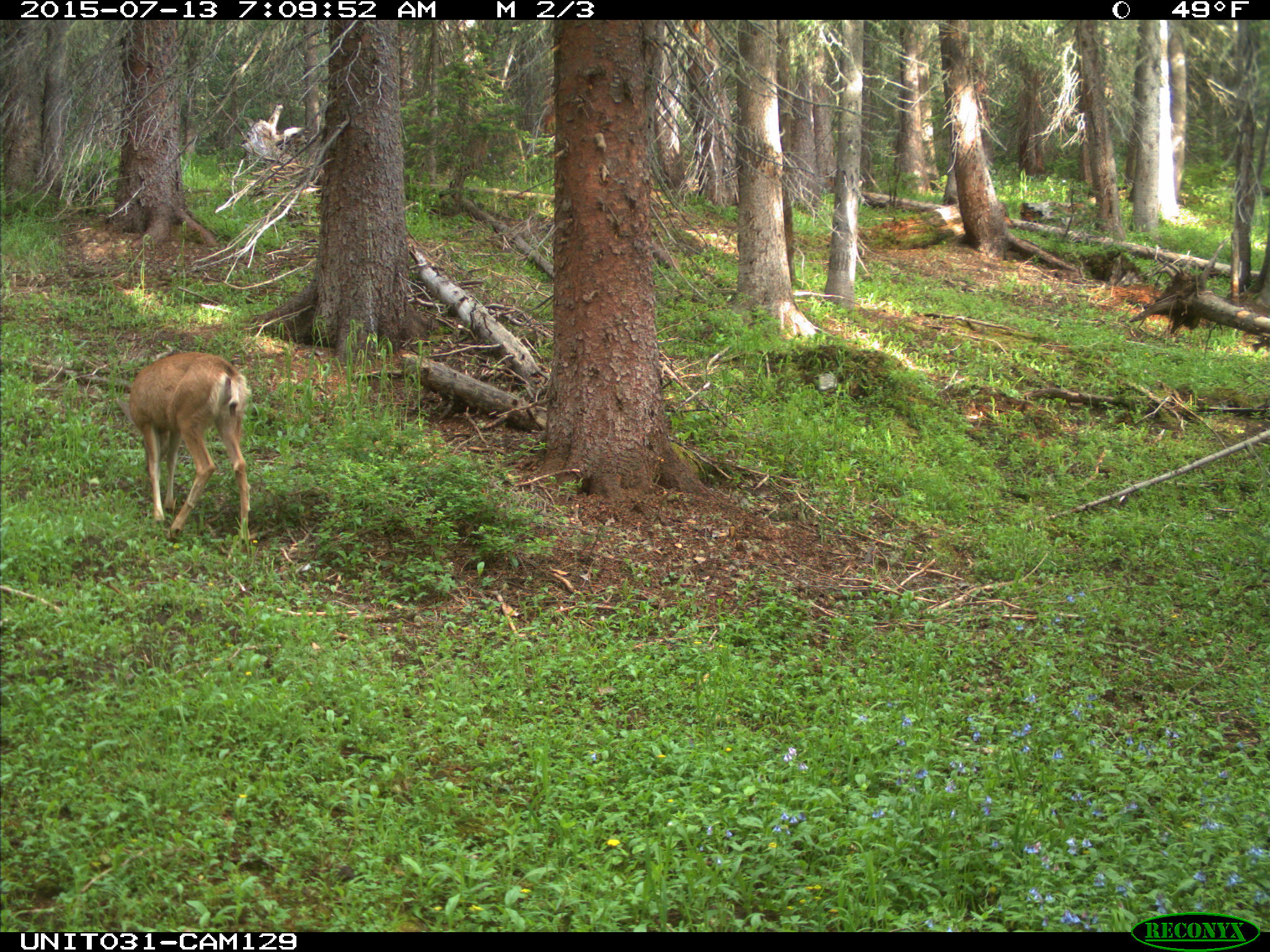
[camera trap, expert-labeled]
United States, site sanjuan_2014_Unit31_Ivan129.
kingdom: Animalia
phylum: Chordata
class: Mammalia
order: Artiodactyla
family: Cervidae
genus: Odocoileus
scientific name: Odocoileus hemionus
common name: mule deer